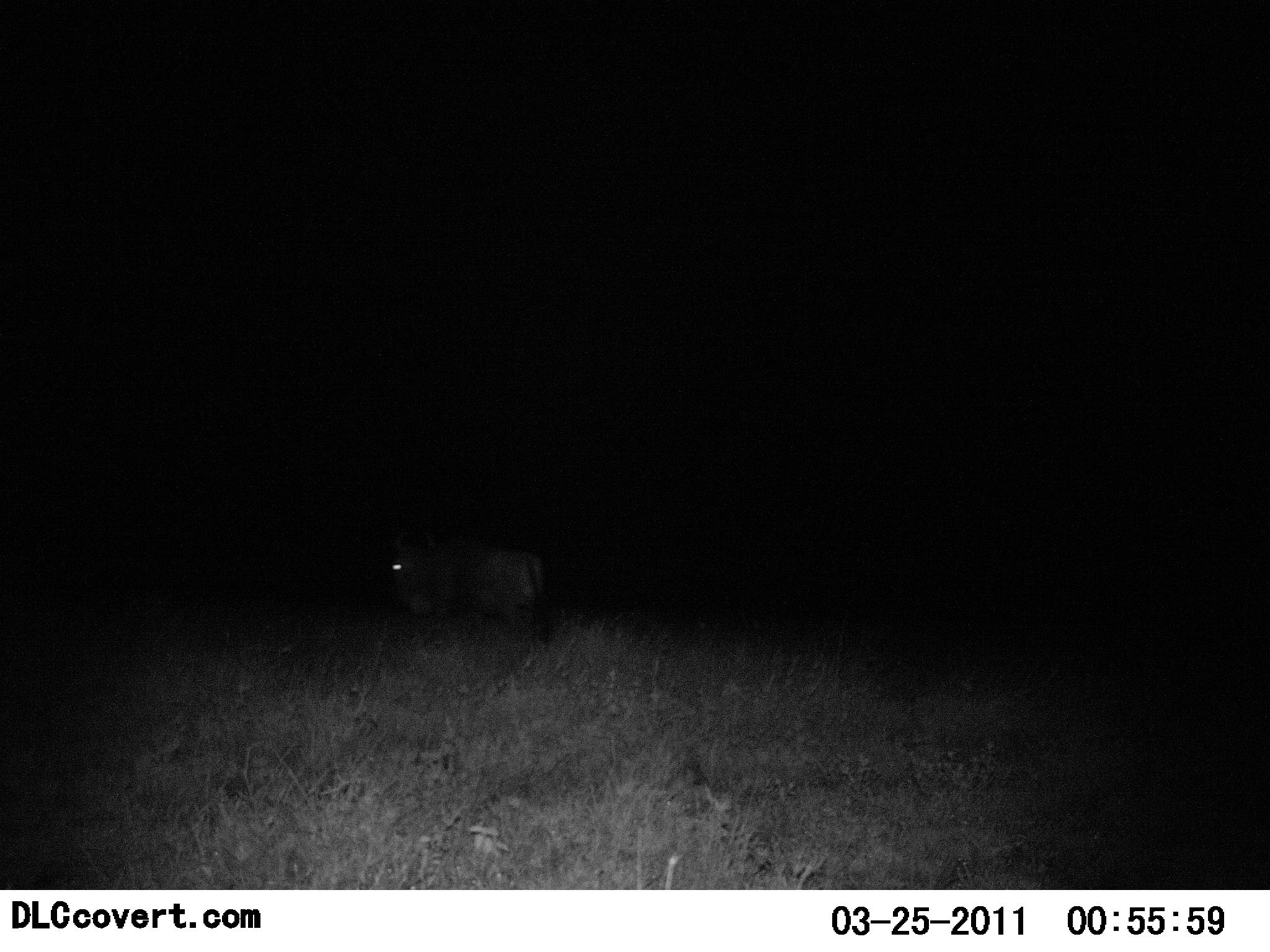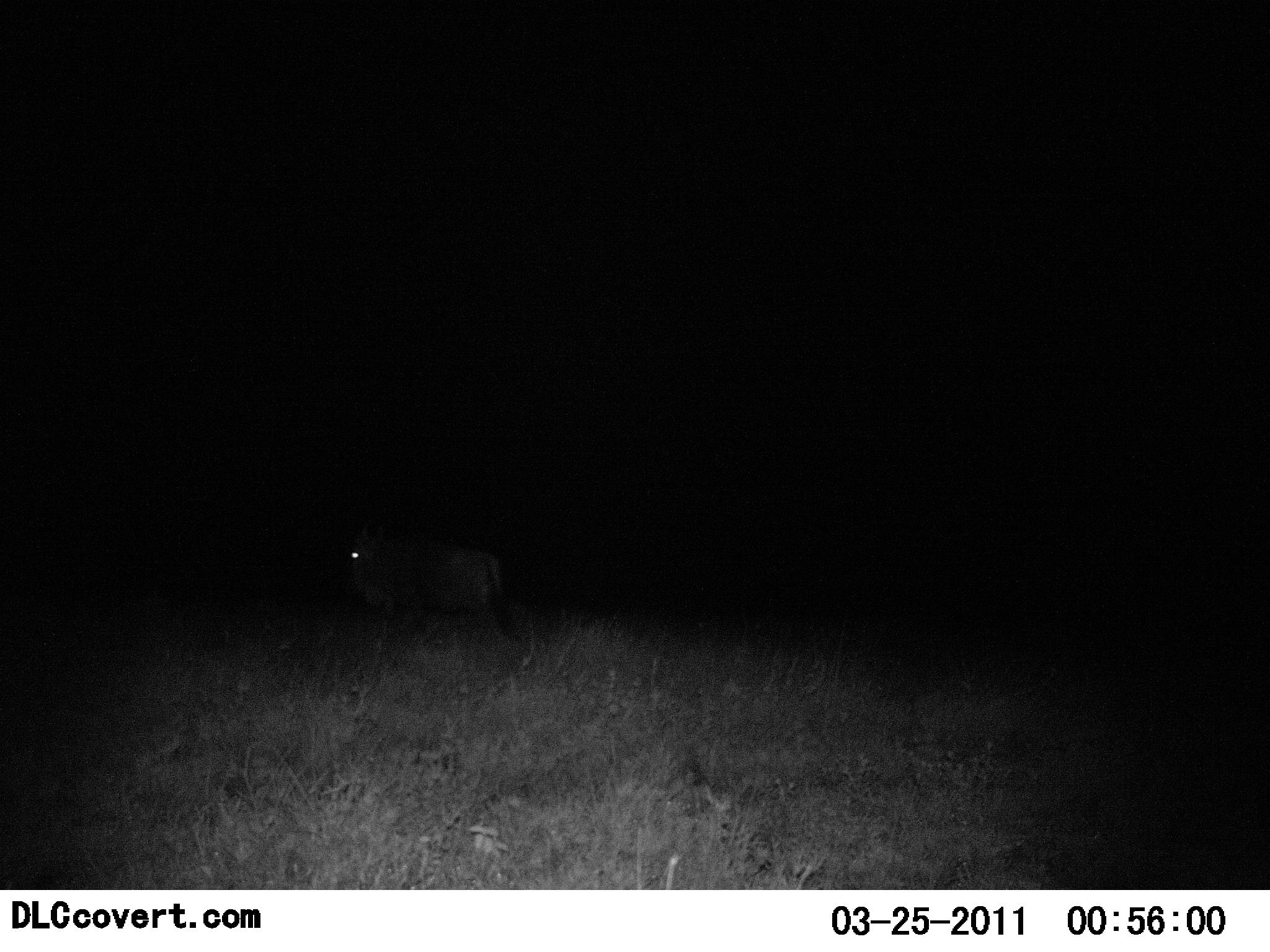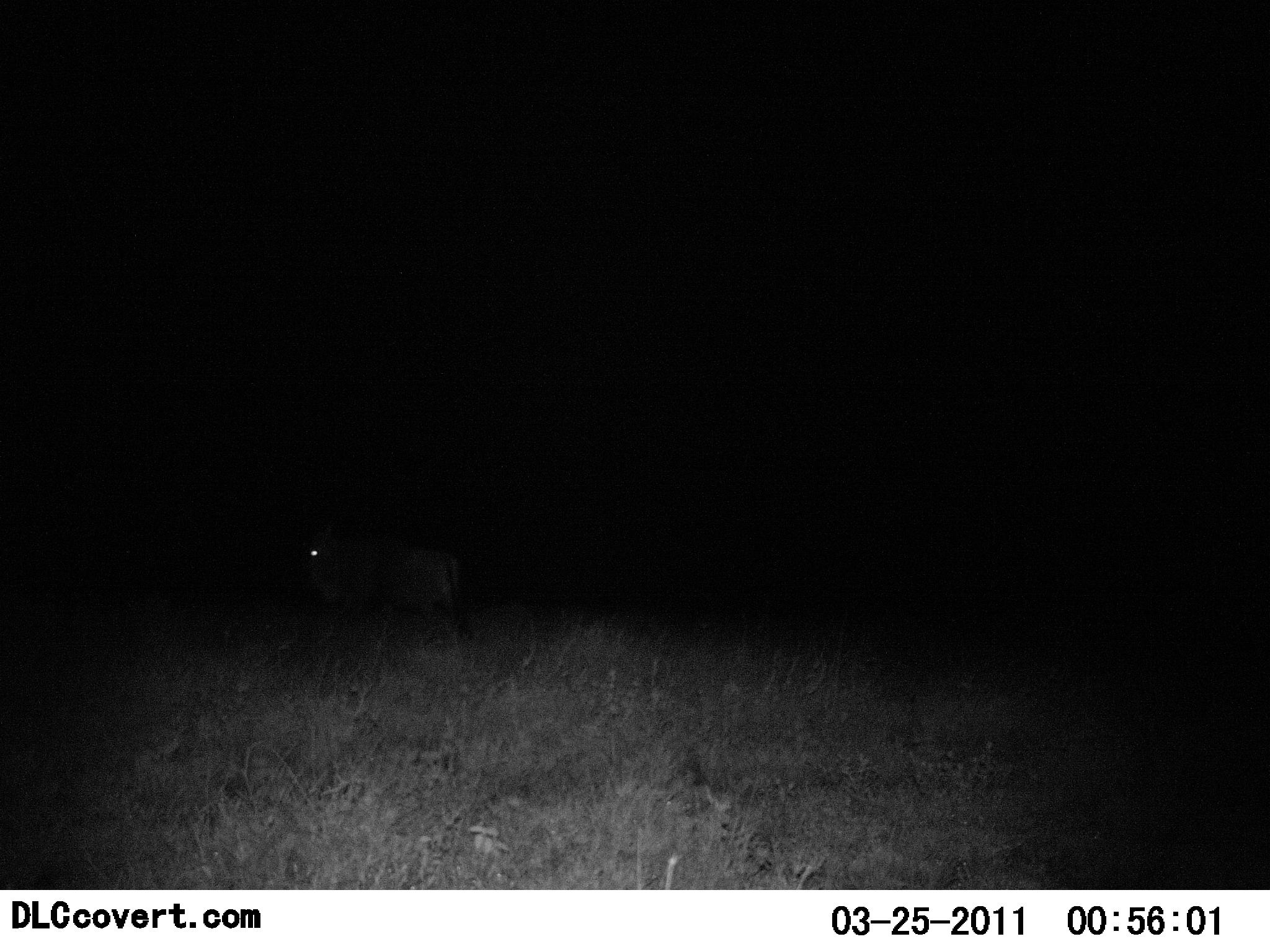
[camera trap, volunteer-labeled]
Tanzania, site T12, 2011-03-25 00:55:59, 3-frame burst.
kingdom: Animalia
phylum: Chordata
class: Mammalia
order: Artiodactyla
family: Bovidae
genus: Connochaetes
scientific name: Connochaetes taurinus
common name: blue wildebeest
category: wildebeest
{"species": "wildebeest (blue wildebeest) (Connochaetes taurinus)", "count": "1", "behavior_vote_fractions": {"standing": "0%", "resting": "0%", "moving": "100%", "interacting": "0%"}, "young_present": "0%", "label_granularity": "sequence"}